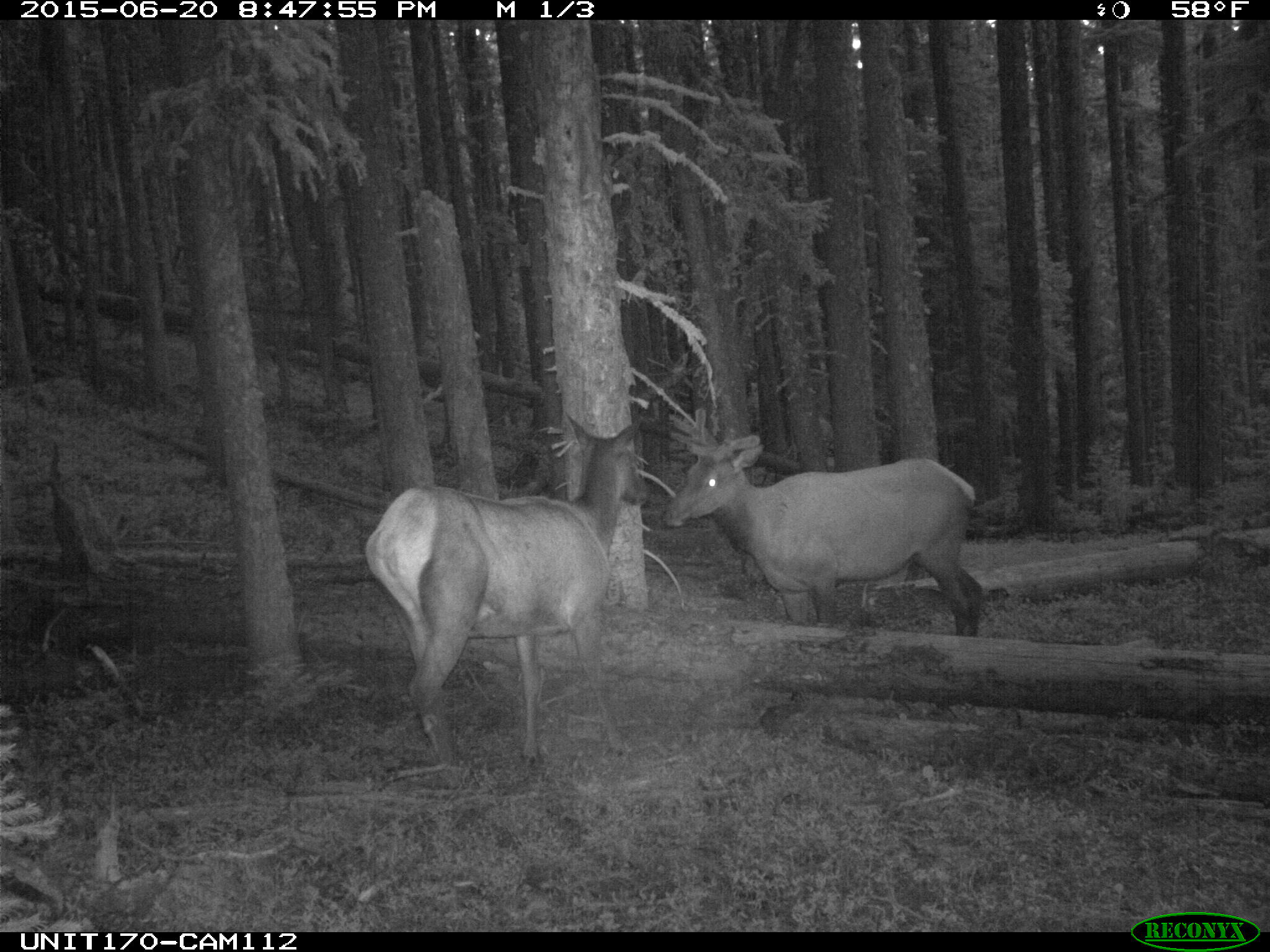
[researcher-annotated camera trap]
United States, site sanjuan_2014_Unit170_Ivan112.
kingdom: Animalia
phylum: Chordata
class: Mammalia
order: Artiodactyla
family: Cervidae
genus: Cervus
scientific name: Cervus elaphus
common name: red deer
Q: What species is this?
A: Cervus elaphus (red deer).